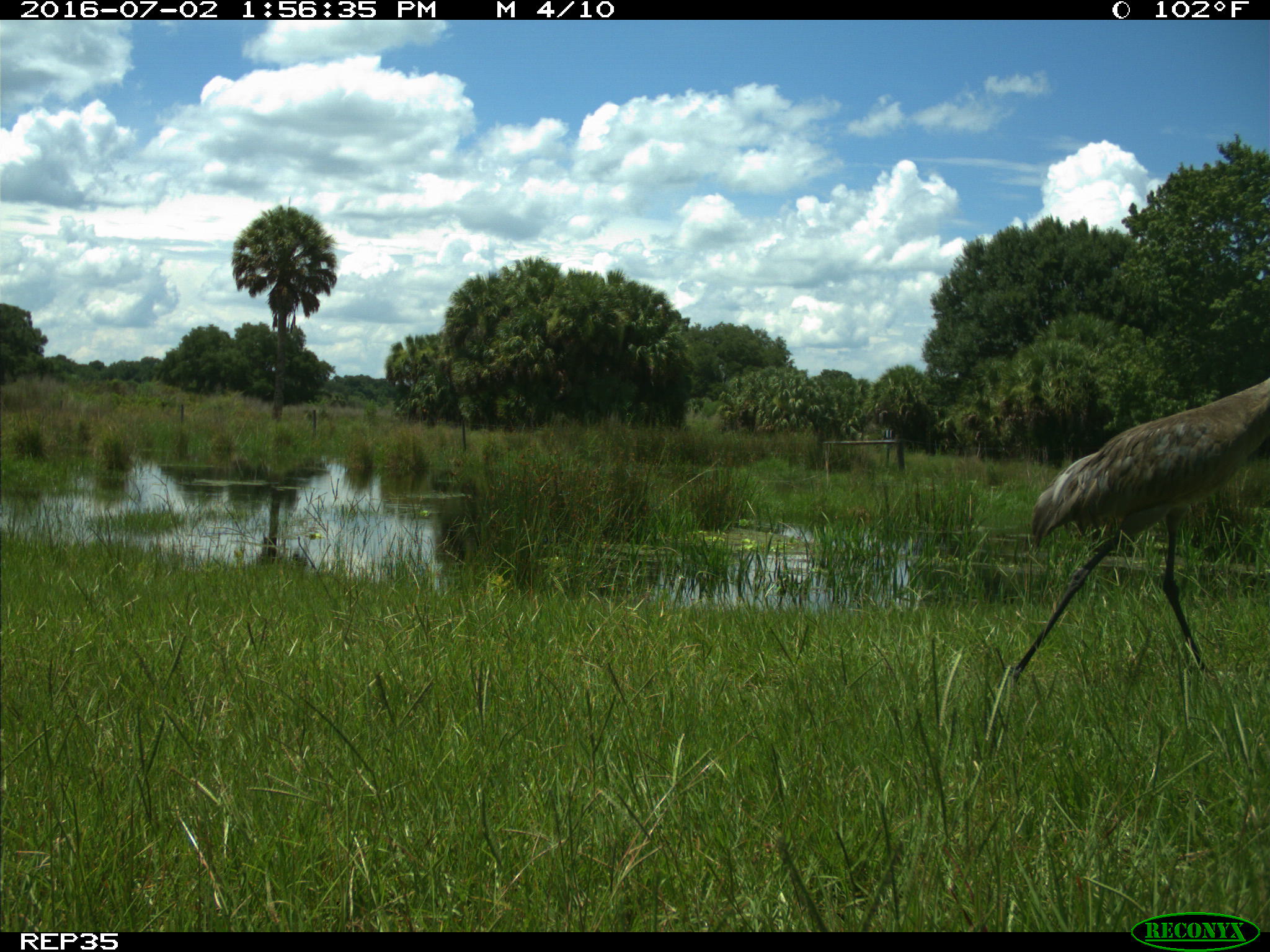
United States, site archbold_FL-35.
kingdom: Animalia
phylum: Chordata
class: Aves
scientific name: Aves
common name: birds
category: unidentified bird